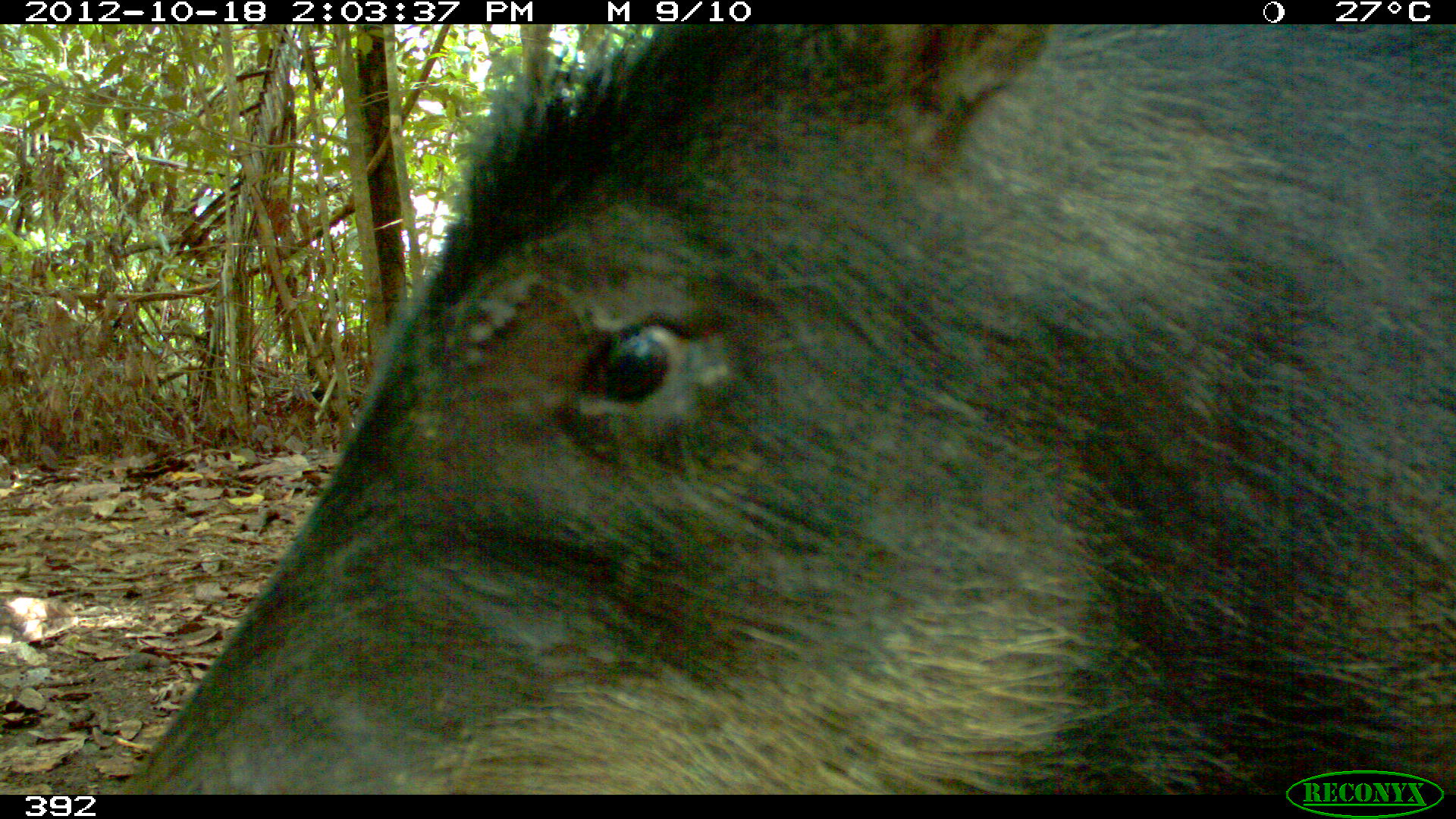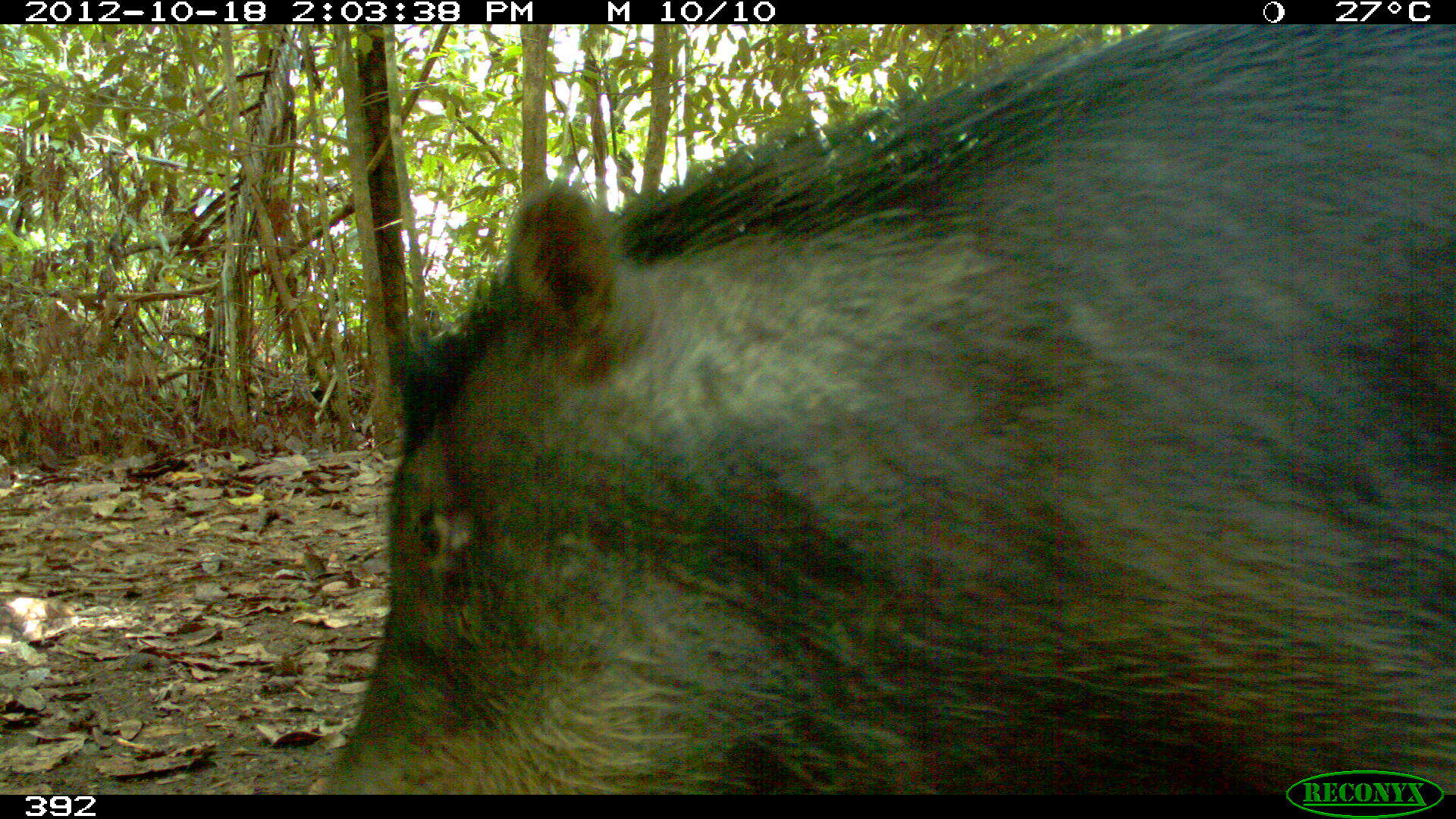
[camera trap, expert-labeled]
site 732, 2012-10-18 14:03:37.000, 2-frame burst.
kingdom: Animalia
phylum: Chordata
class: Mammalia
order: Artiodactyla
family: Tayassuidae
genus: Tayassu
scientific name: Tayassu pecari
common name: white-lipped peccary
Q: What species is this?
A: Tayassu pecari (white-lipped peccary).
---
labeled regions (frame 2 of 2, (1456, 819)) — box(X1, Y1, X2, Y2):
tayassu pecari: box(321, 25, 1451, 795)